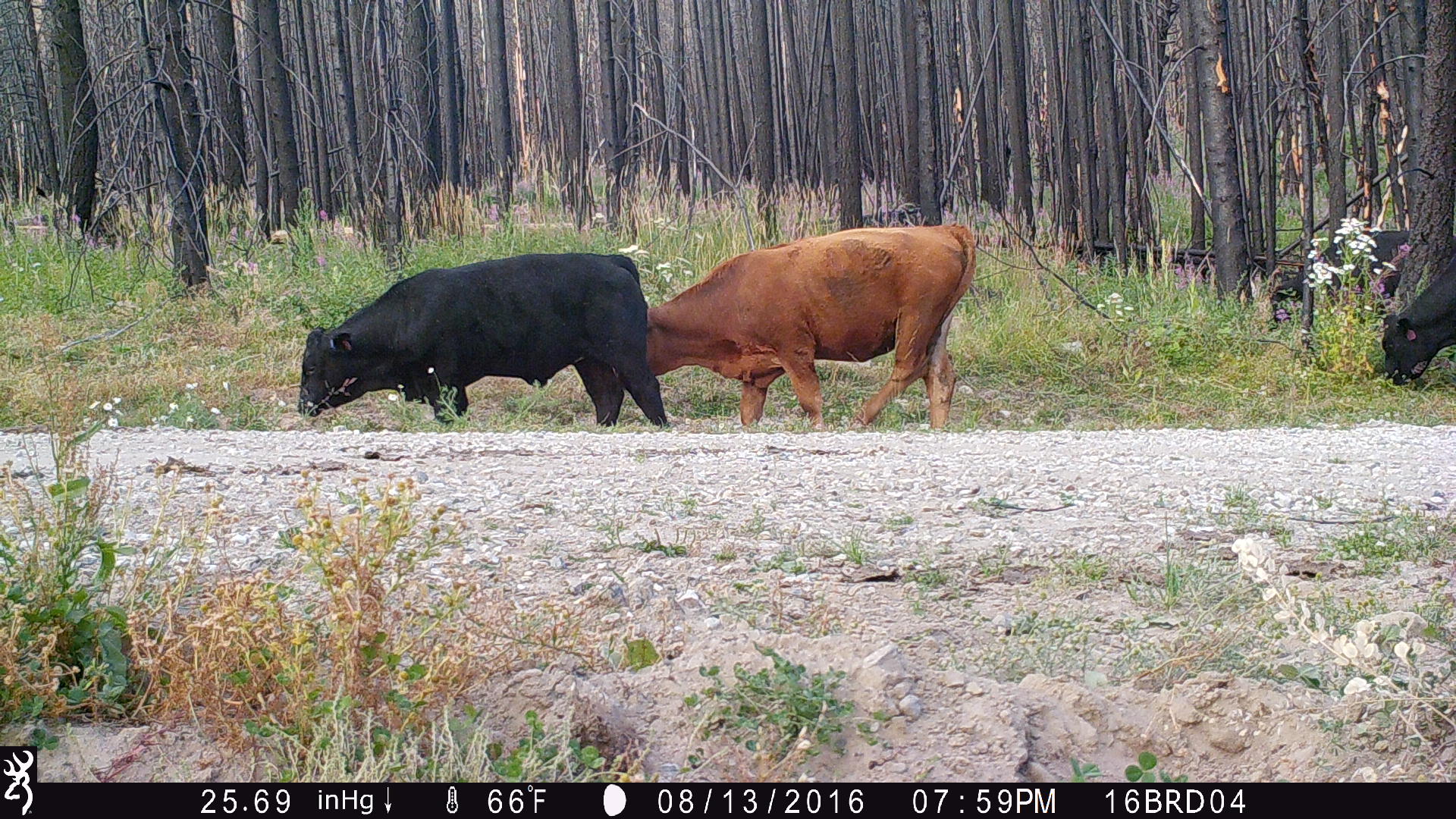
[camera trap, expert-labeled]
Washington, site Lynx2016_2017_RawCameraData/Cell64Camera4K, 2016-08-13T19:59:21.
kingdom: Animalia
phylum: Chordata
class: Mammalia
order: Artiodactyla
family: Bovidae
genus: Bos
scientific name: Bos taurus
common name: domestic cattle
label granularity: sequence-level